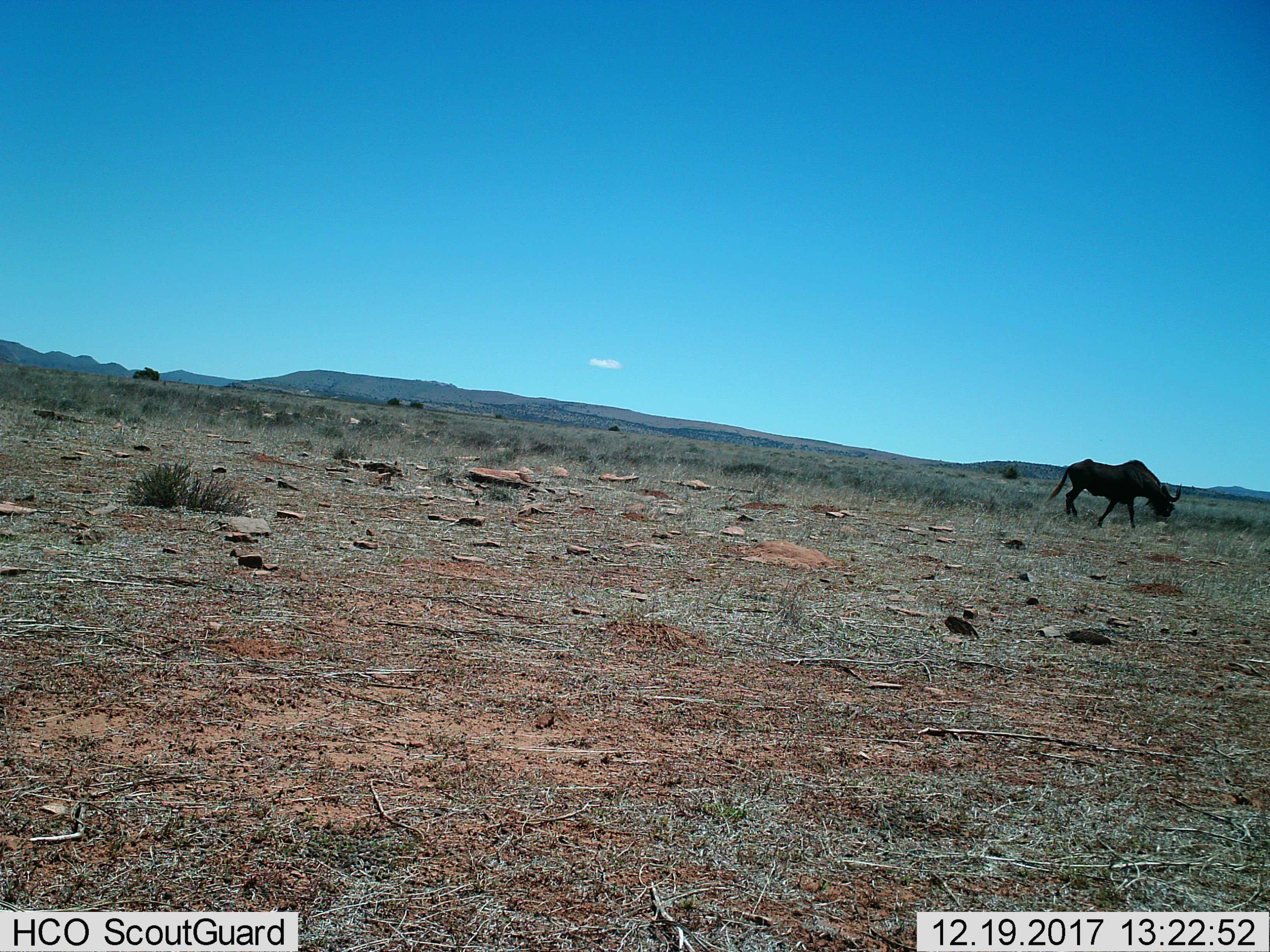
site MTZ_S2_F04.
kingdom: Animalia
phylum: Chordata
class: Mammalia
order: Artiodactyla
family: Bovidae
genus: Connochaetes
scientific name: Connochaetes gnou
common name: black wildebeest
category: wildebeestblack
Wildebeestblack (black wildebeest) (Connochaetes gnou), count 1. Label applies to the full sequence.